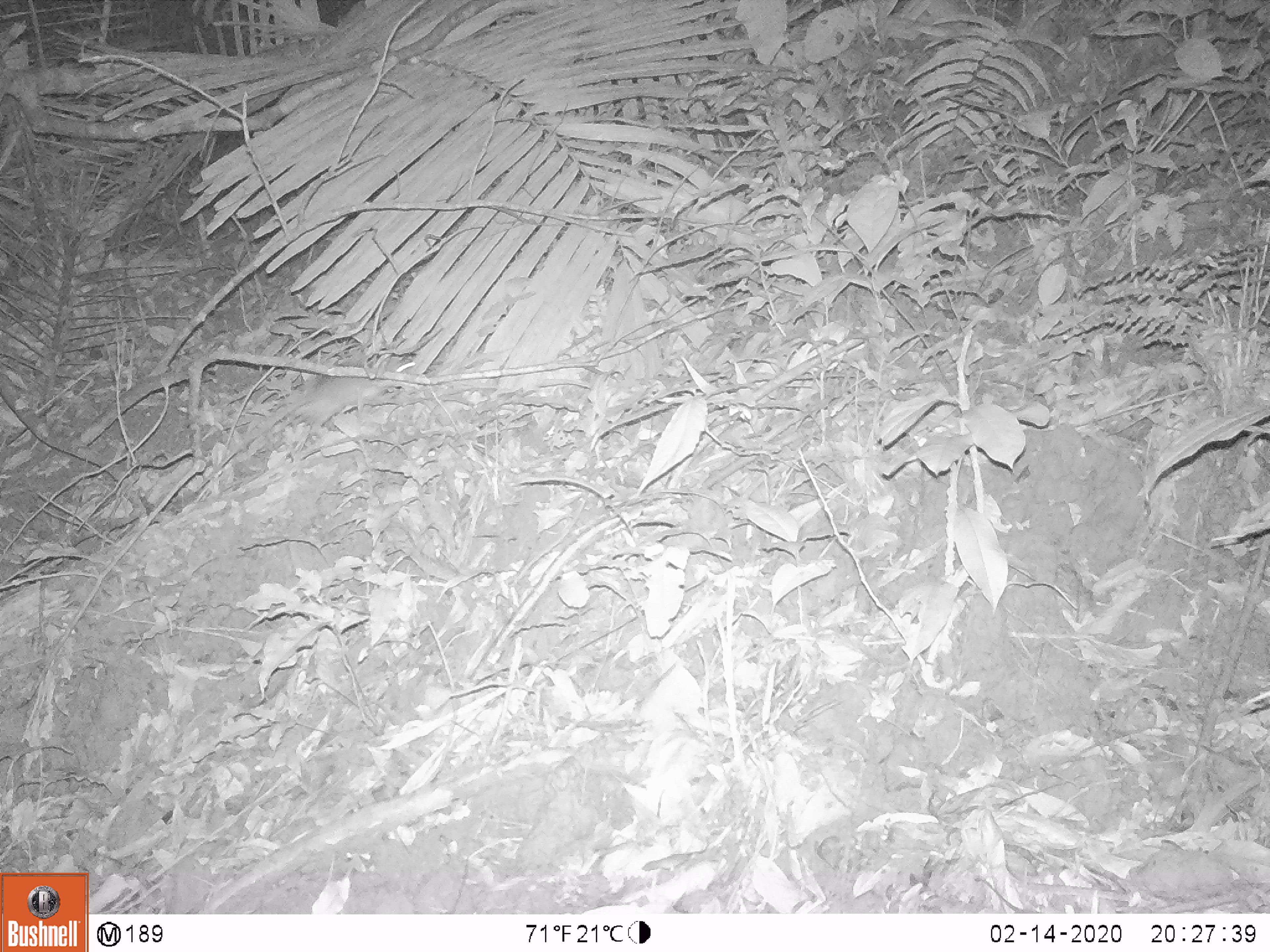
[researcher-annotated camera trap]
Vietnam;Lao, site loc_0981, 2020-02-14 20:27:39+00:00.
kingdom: Animalia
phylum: Chordata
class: Mammalia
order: Rodentia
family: Muridae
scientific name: Muridae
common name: old-world mice and rats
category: unidentified murid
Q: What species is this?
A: Unidentified murid (old-world mice and rats) (Muridae).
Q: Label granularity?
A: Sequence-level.